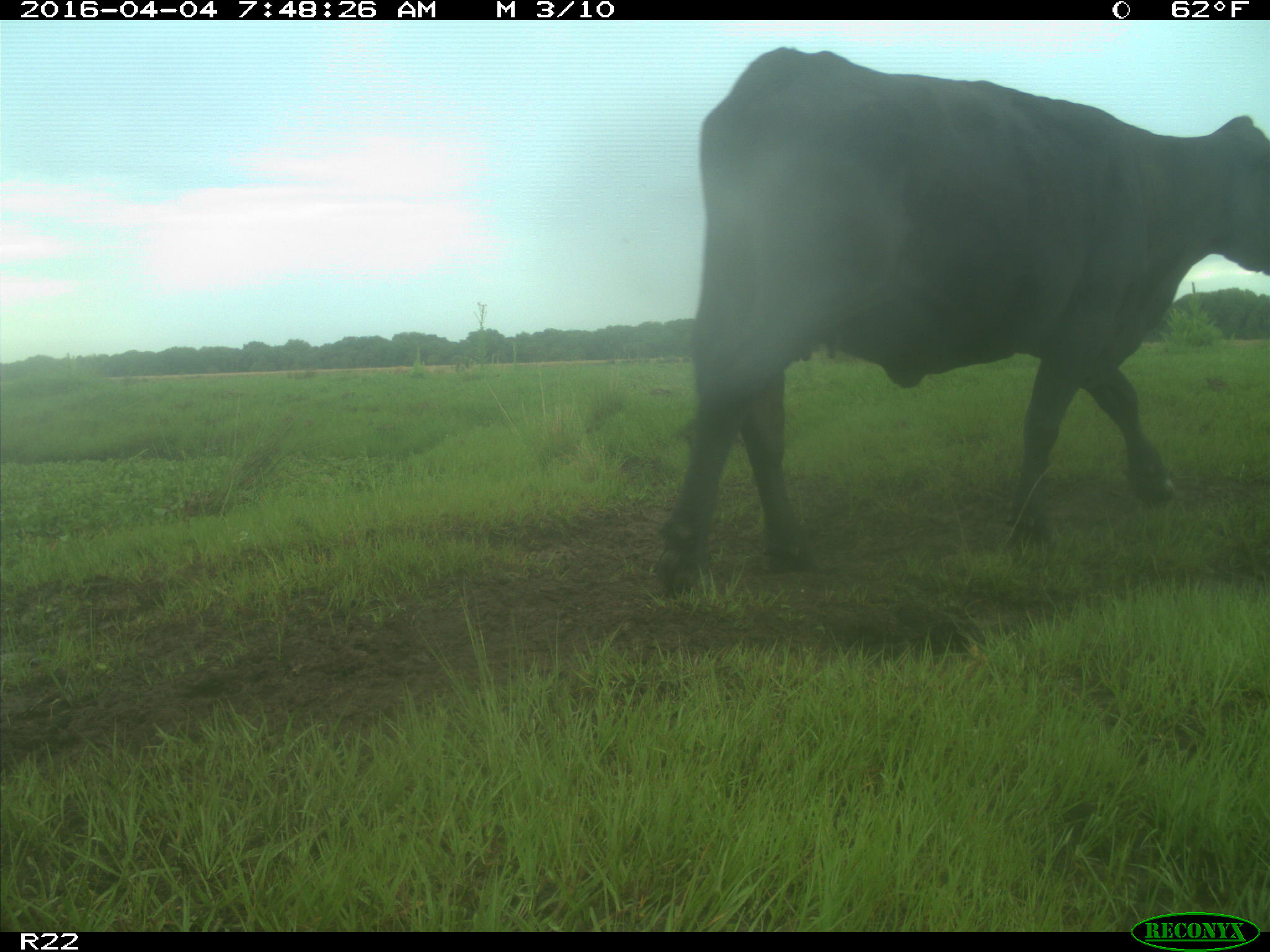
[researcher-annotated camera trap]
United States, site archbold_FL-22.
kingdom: Animalia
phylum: Chordata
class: Mammalia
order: Artiodactyla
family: Bovidae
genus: Bos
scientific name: Bos taurus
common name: domestic cow